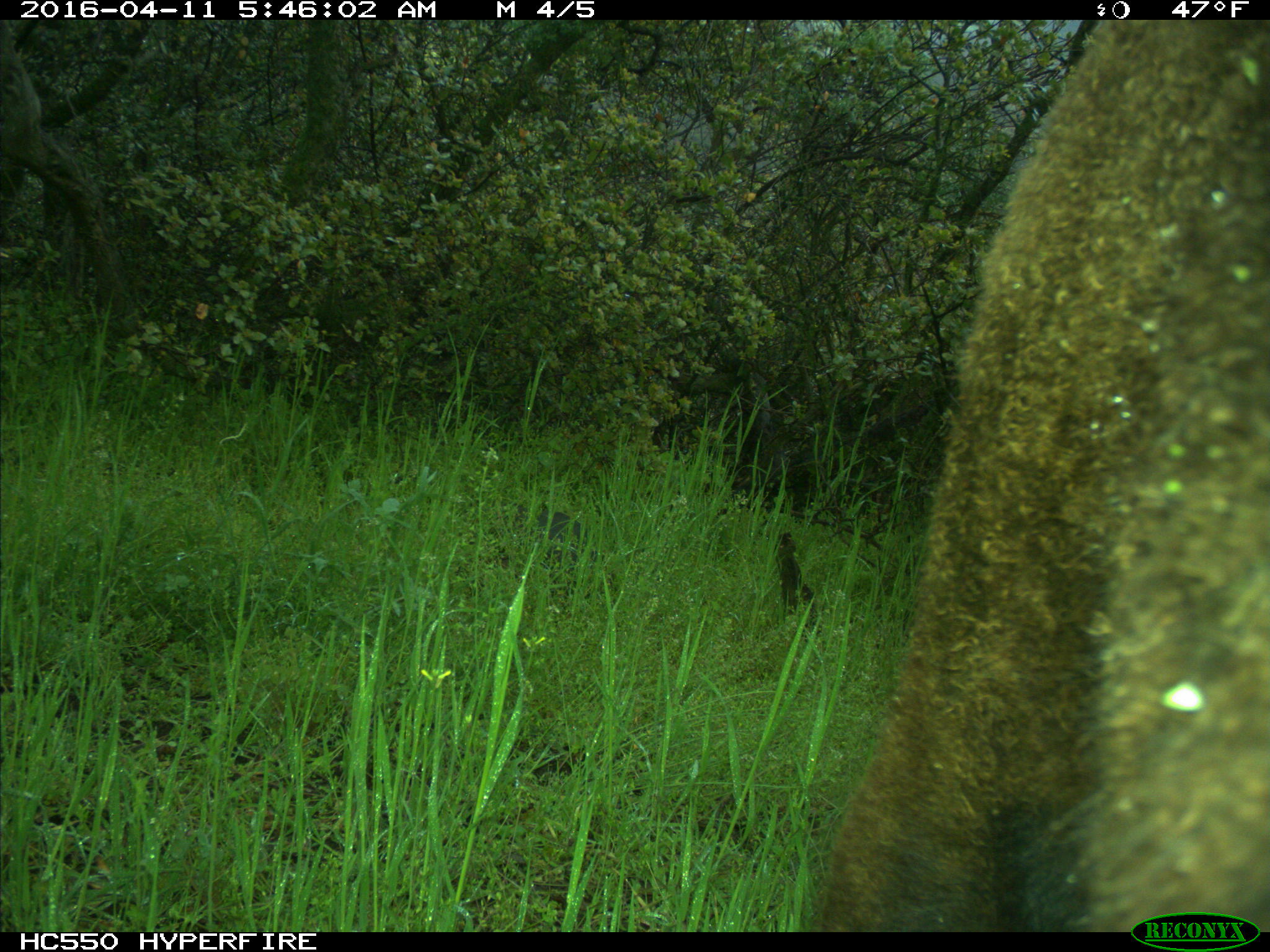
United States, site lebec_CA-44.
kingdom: Animalia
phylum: Chordata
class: Mammalia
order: Artiodactyla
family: Bovidae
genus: Bos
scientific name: Bos taurus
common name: domestic cow